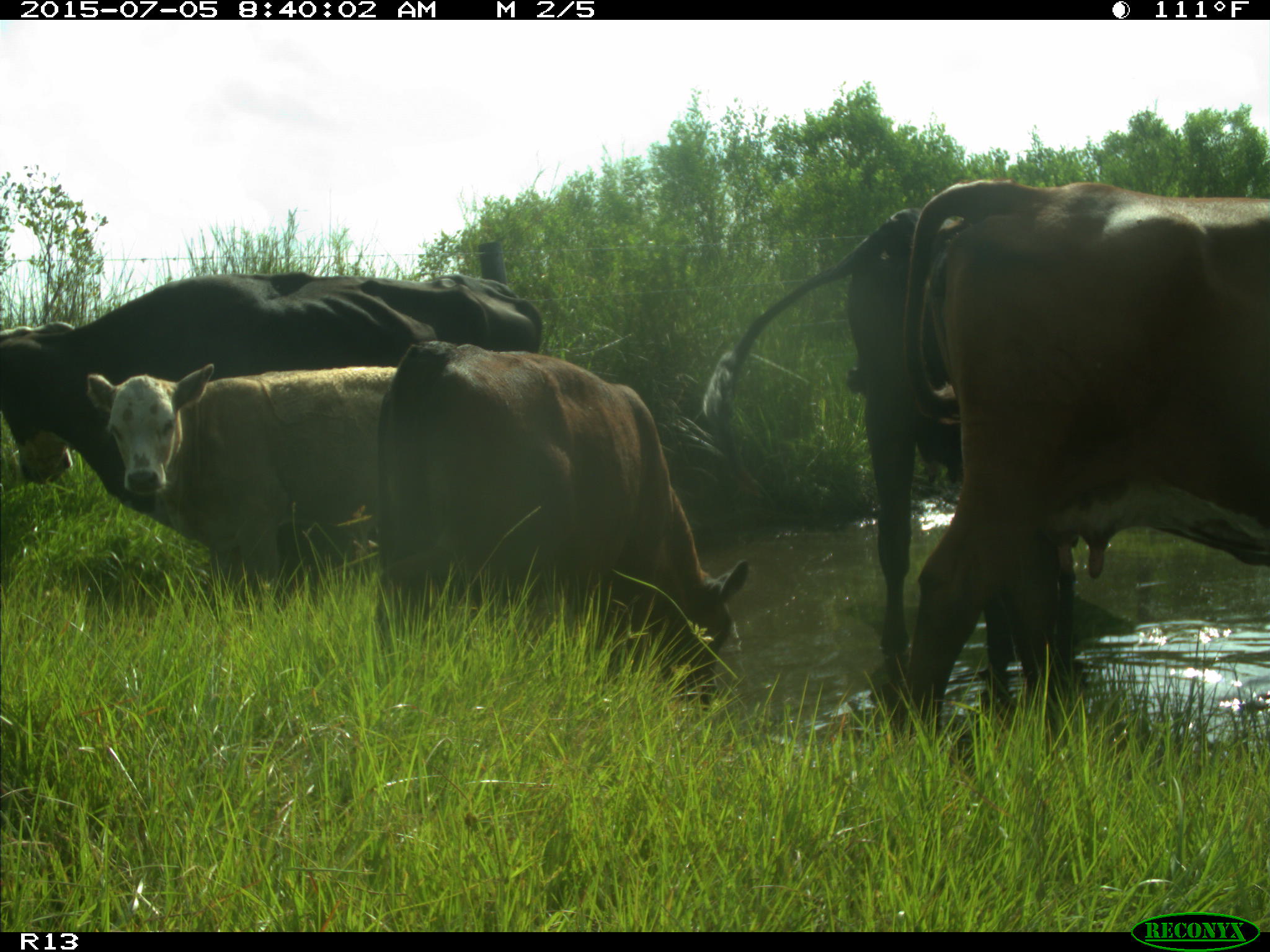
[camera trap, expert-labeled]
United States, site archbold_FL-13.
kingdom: Animalia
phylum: Chordata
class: Mammalia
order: Artiodactyla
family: Bovidae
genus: Bos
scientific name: Bos taurus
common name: domestic cow